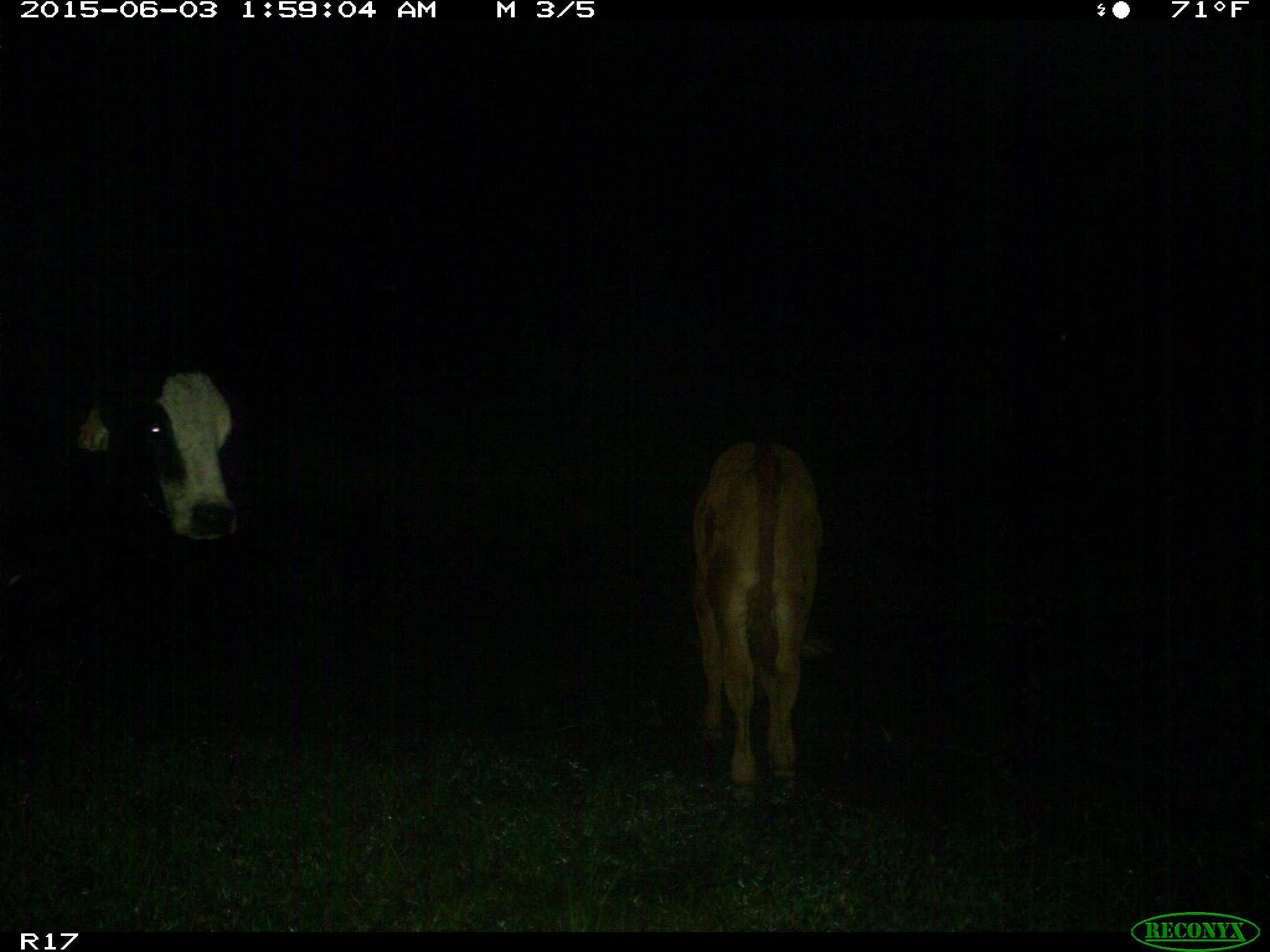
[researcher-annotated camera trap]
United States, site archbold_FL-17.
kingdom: Animalia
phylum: Chordata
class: Mammalia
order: Artiodactyla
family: Bovidae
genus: Bos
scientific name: Bos taurus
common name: domestic cow